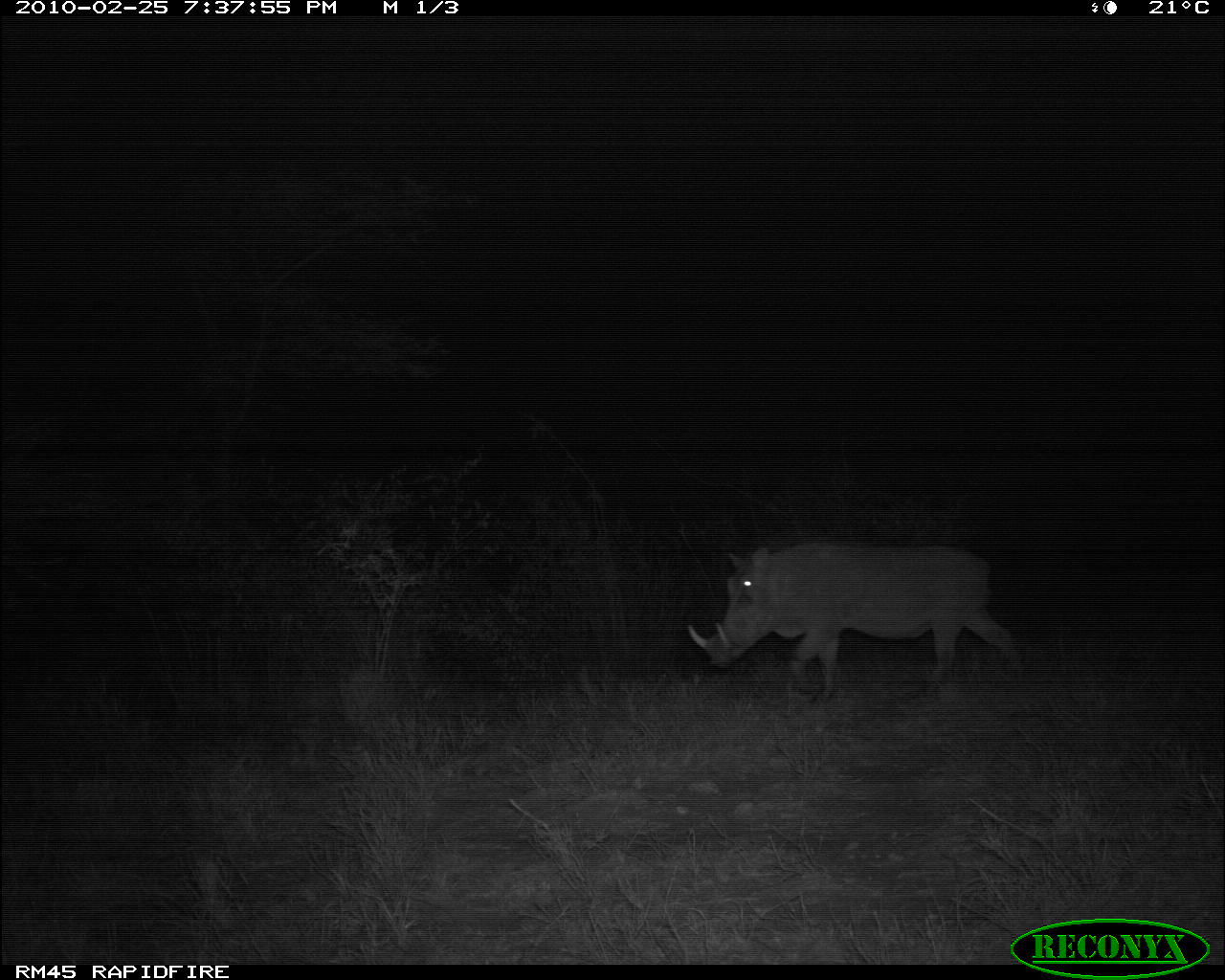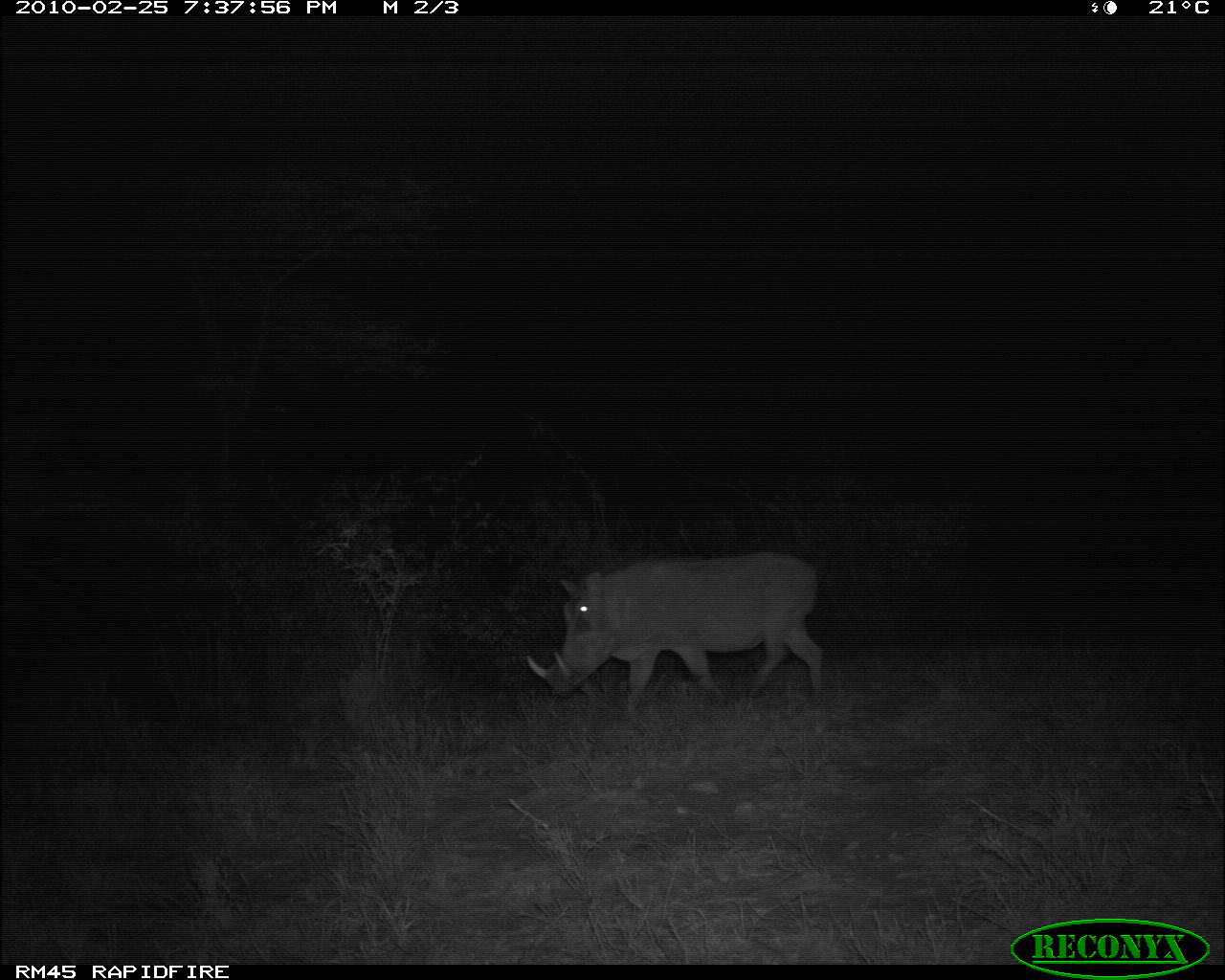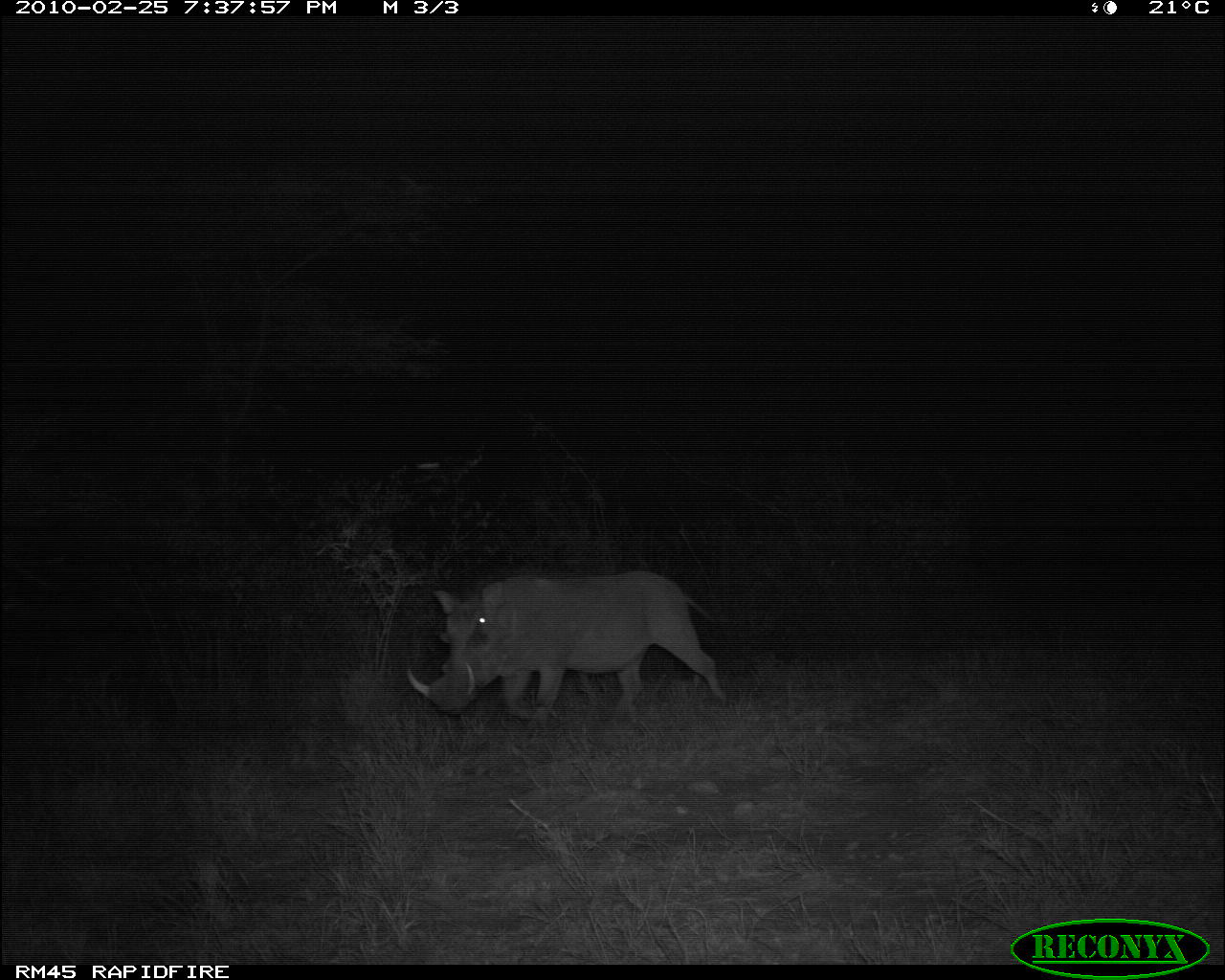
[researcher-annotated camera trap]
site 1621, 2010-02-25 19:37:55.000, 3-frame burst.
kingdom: Animalia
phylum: Chordata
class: Mammalia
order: Artiodactyla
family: Suidae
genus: Phacochoerus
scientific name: Phacochoerus africanus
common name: common warthog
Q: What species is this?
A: Phacochoerus africanus (common warthog).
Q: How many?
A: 1.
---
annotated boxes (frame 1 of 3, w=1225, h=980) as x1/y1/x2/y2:
phacochoerus africanus: 687/539/1028/706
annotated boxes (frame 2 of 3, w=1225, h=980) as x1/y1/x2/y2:
phacochoerus africanus: 523/549/825/715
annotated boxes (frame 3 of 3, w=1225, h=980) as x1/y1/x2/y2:
phacochoerus africanus: 405/569/731/735